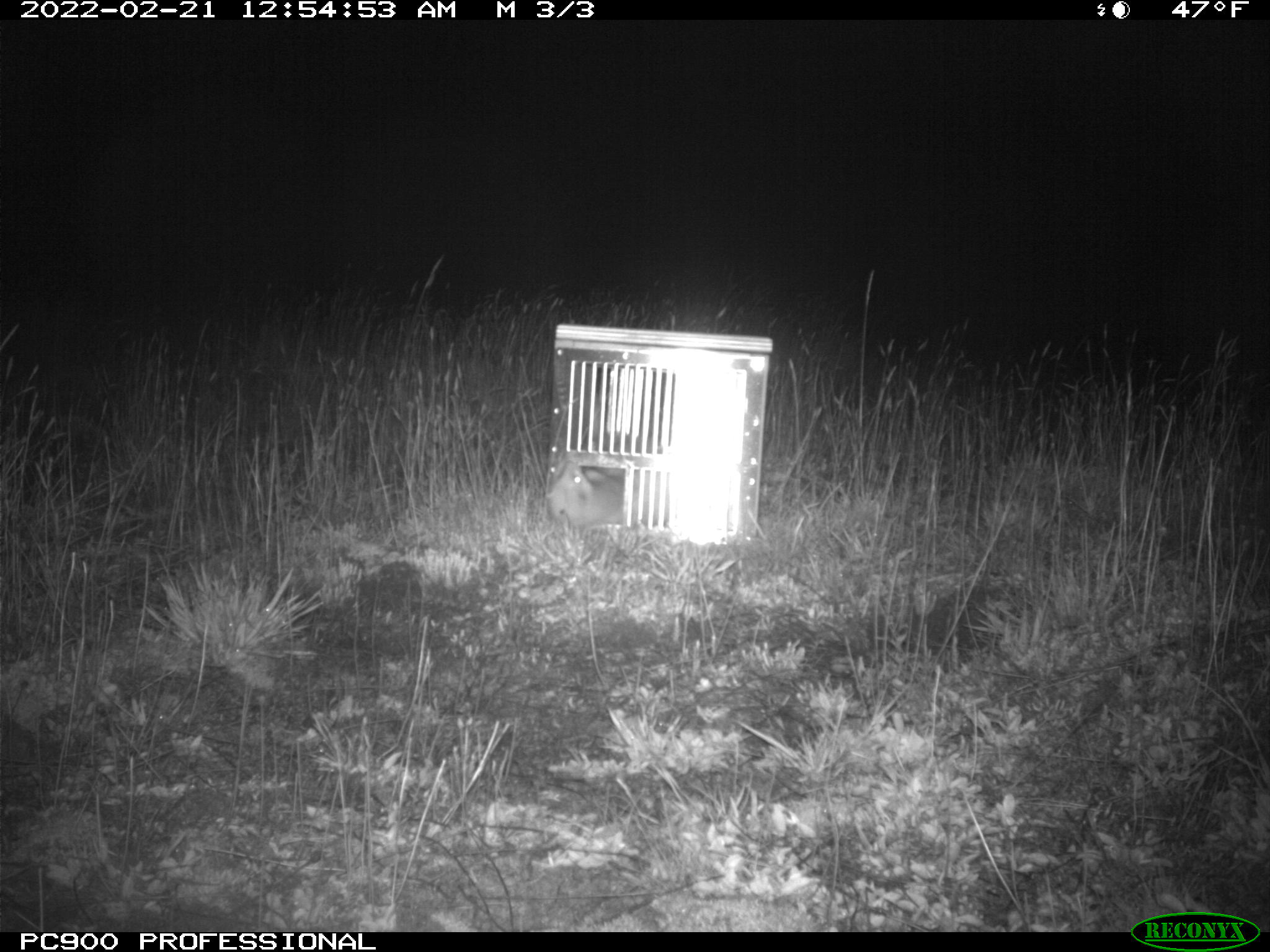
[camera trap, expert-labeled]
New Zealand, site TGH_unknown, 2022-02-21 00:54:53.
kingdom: Animalia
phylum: Chordata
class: Mammalia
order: Carnivora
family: Mustelidae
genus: Mustela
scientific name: Mustela furo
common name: ferret